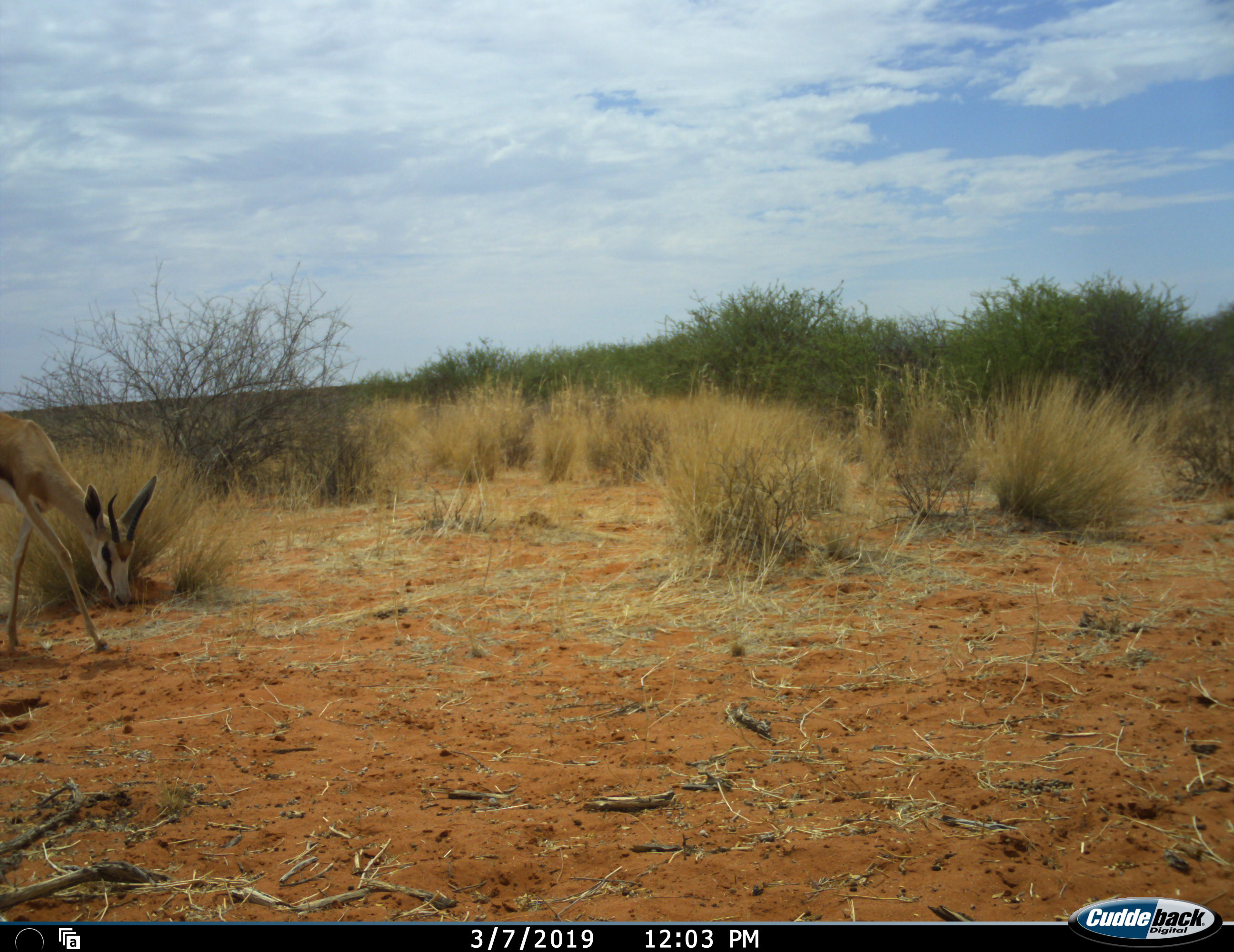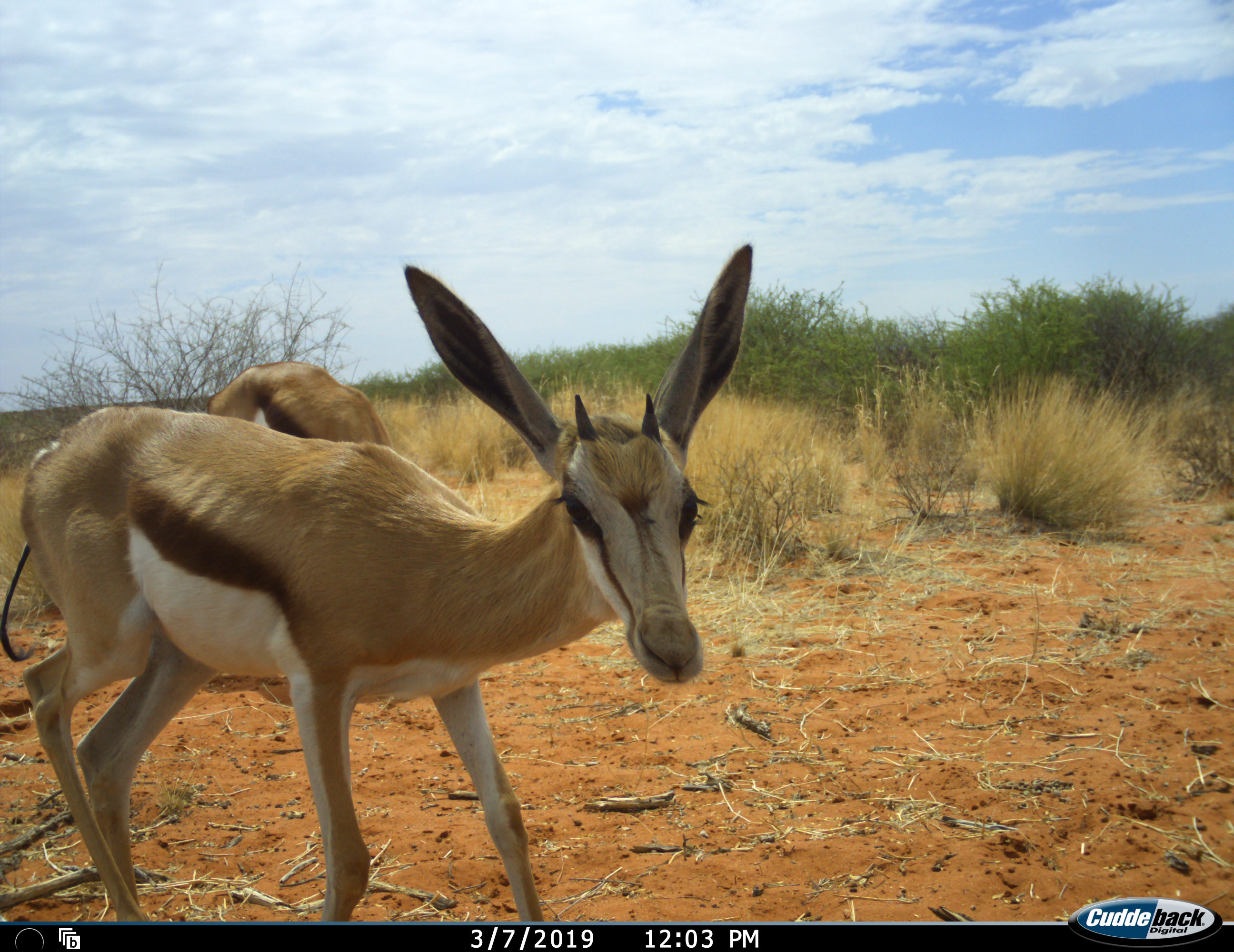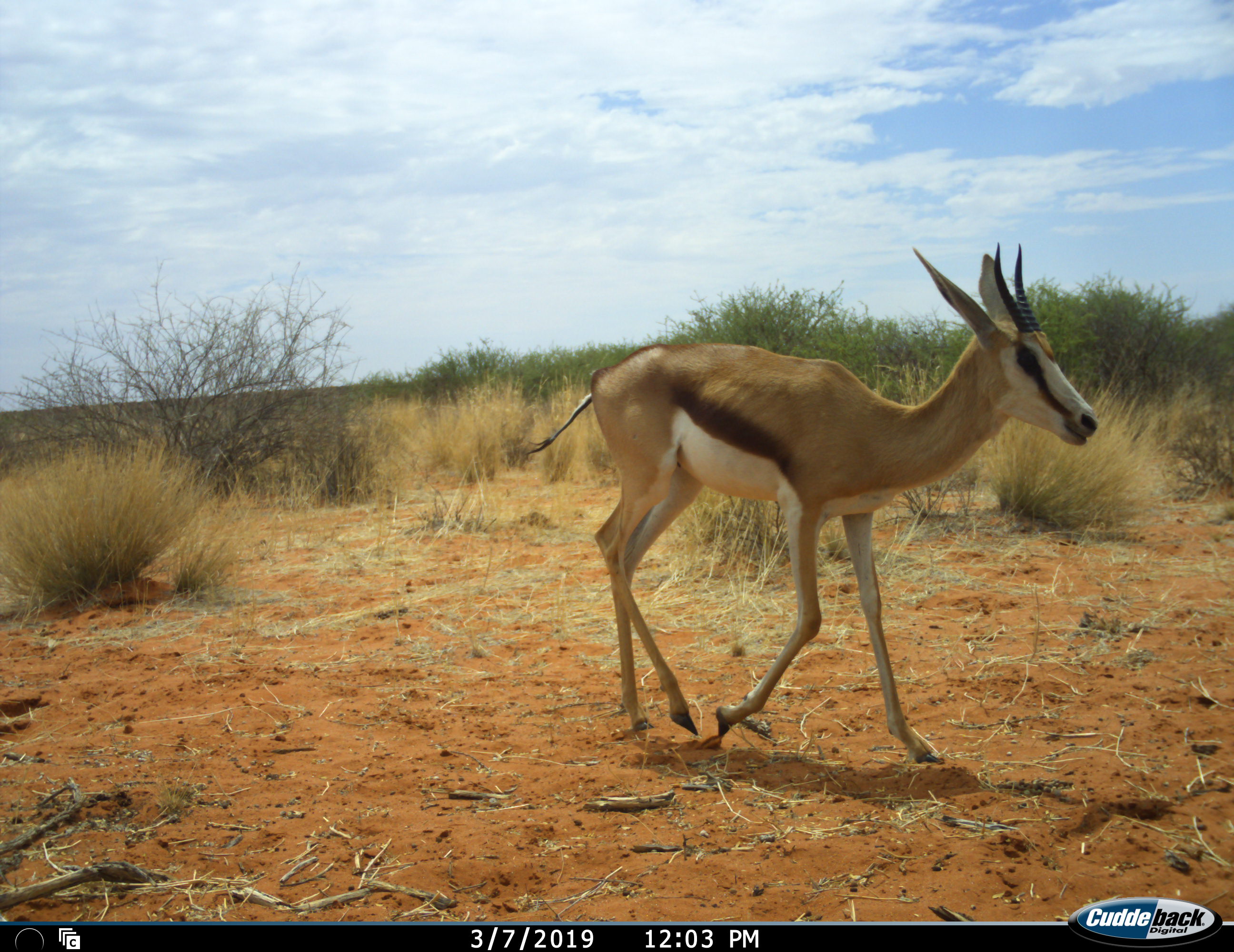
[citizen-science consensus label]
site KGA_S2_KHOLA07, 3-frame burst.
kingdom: Animalia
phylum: Chordata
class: Mammalia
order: Artiodactyla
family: Bovidae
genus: Antidorcas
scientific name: Antidorcas marsupialis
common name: springbok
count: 2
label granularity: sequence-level